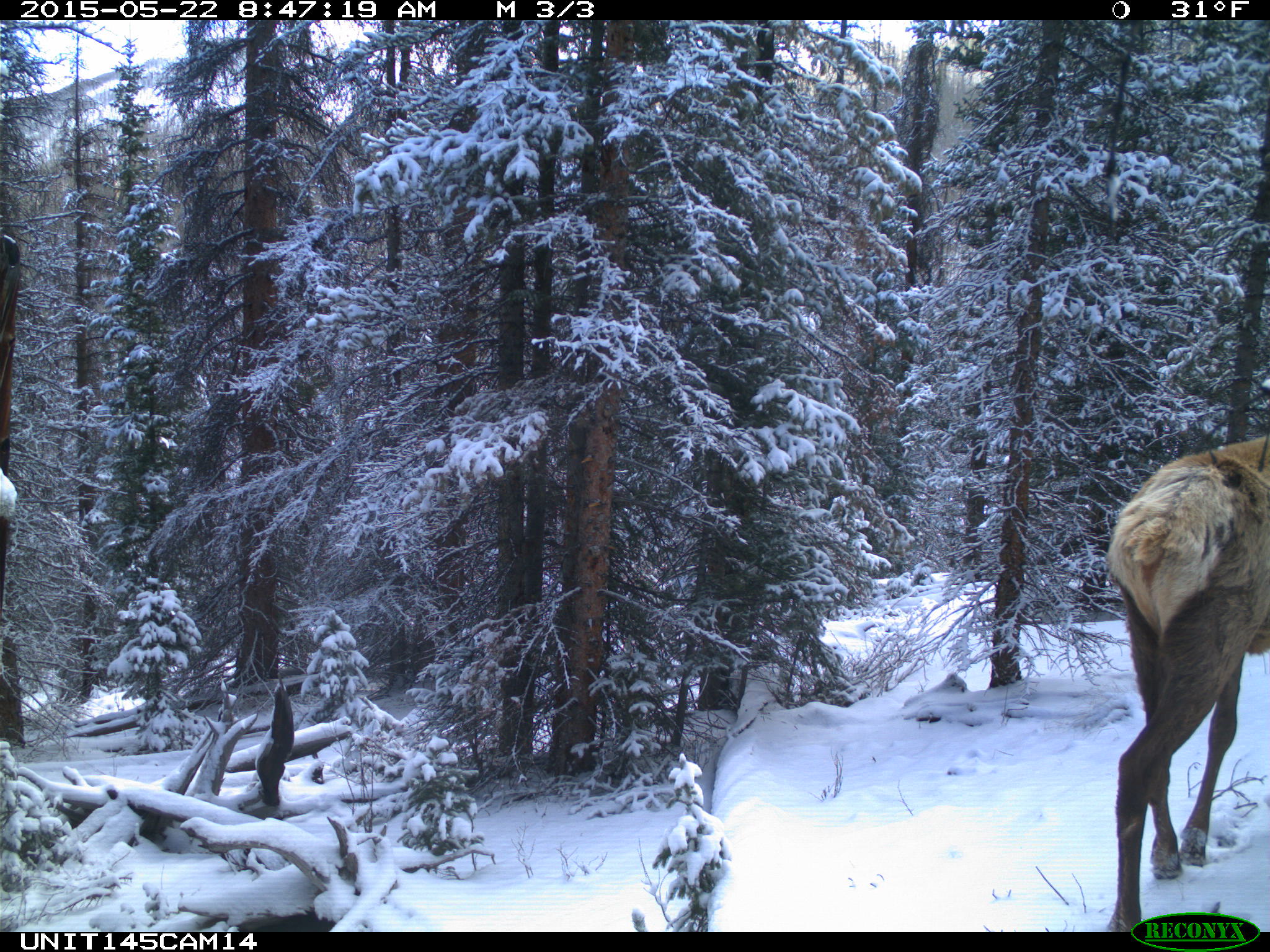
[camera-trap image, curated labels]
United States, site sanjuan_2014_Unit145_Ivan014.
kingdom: Animalia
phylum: Chordata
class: Mammalia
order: Artiodactyla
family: Cervidae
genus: Cervus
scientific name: Cervus elaphus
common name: red deer